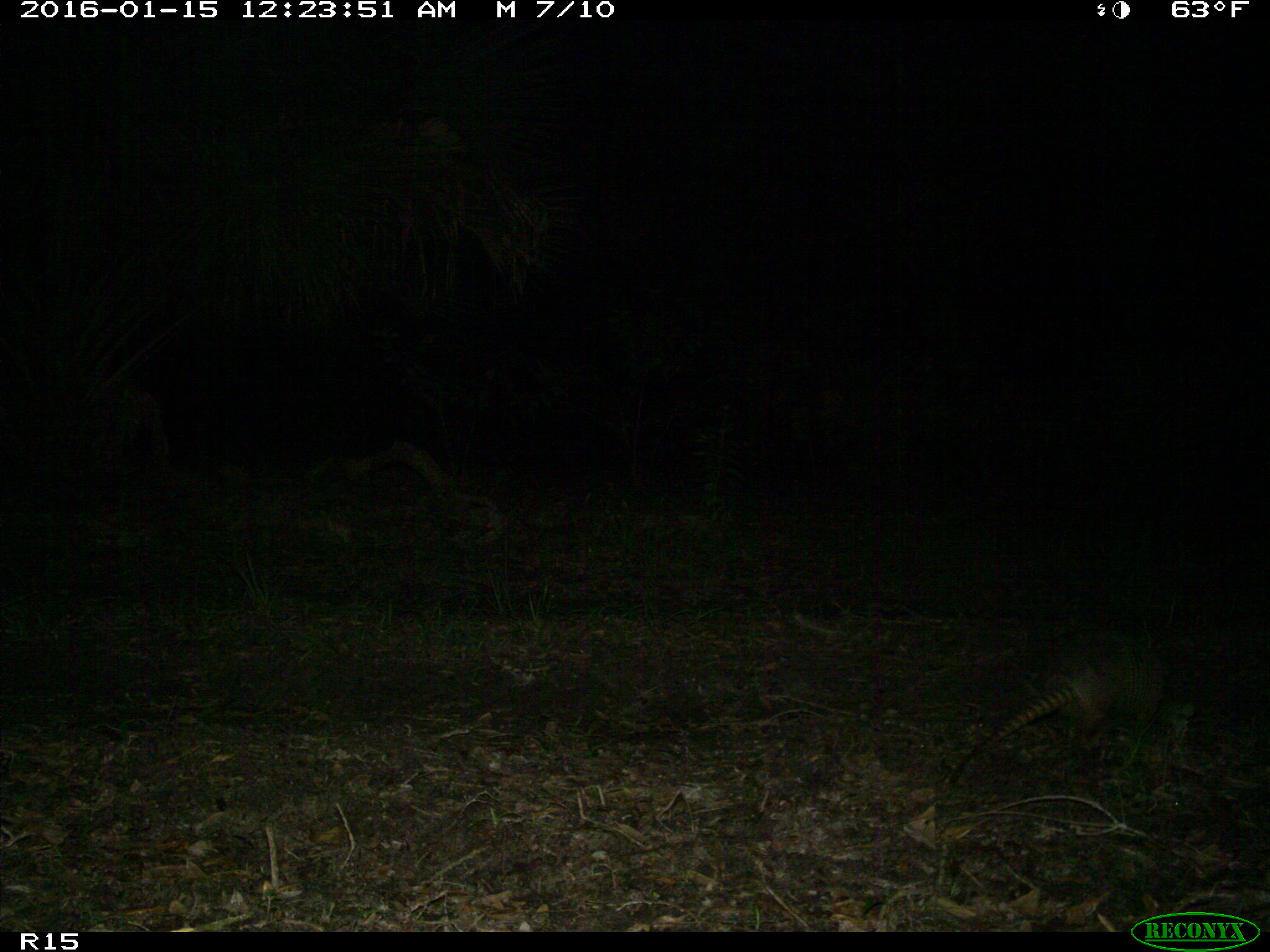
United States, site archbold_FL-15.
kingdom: Animalia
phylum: Chordata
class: Mammalia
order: Cingulata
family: Dasypodidae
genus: Dasypus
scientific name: Dasypus novemcinctus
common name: nine-banded armadillo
Dasypus novemcinctus (nine-banded armadillo).